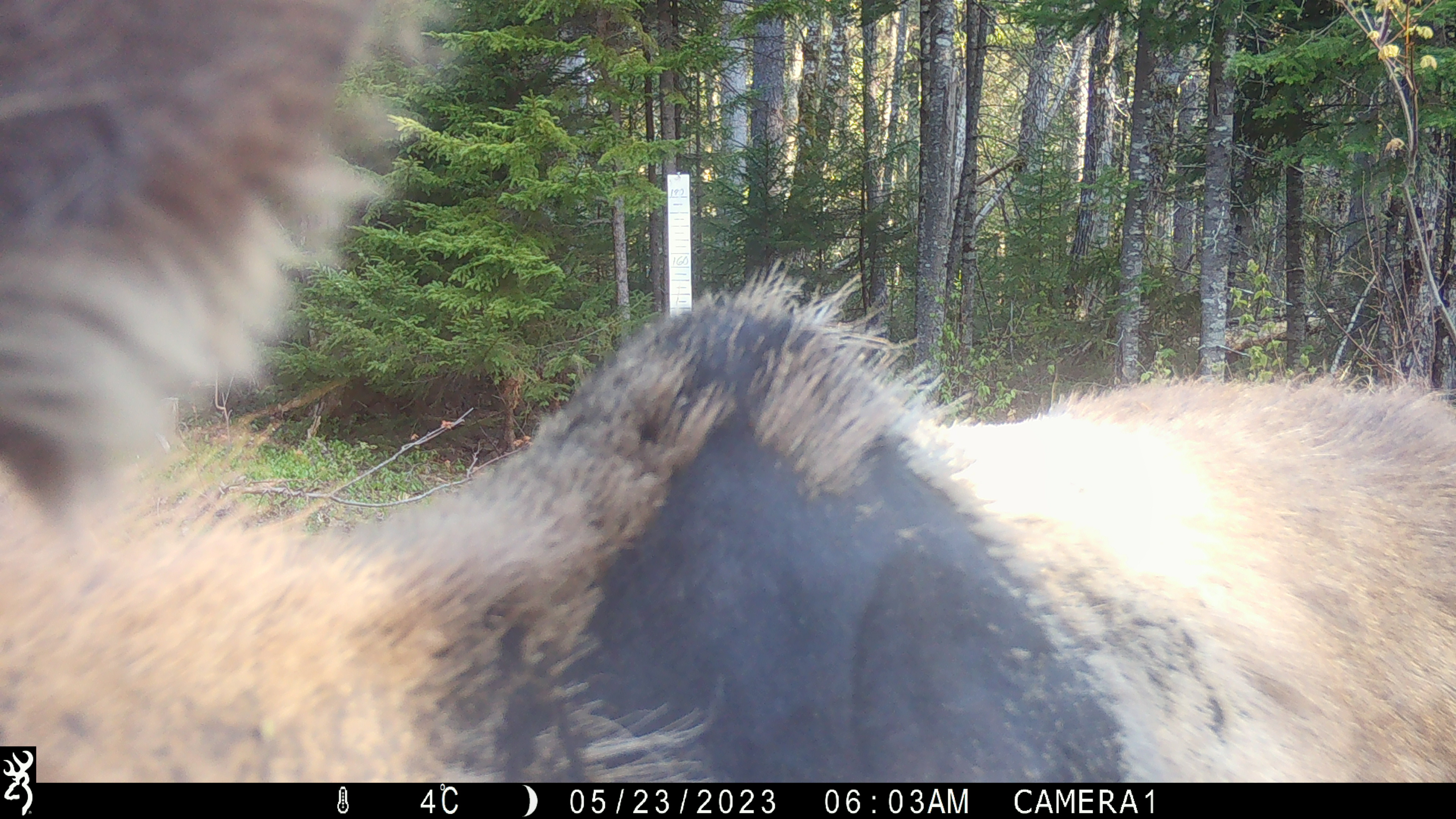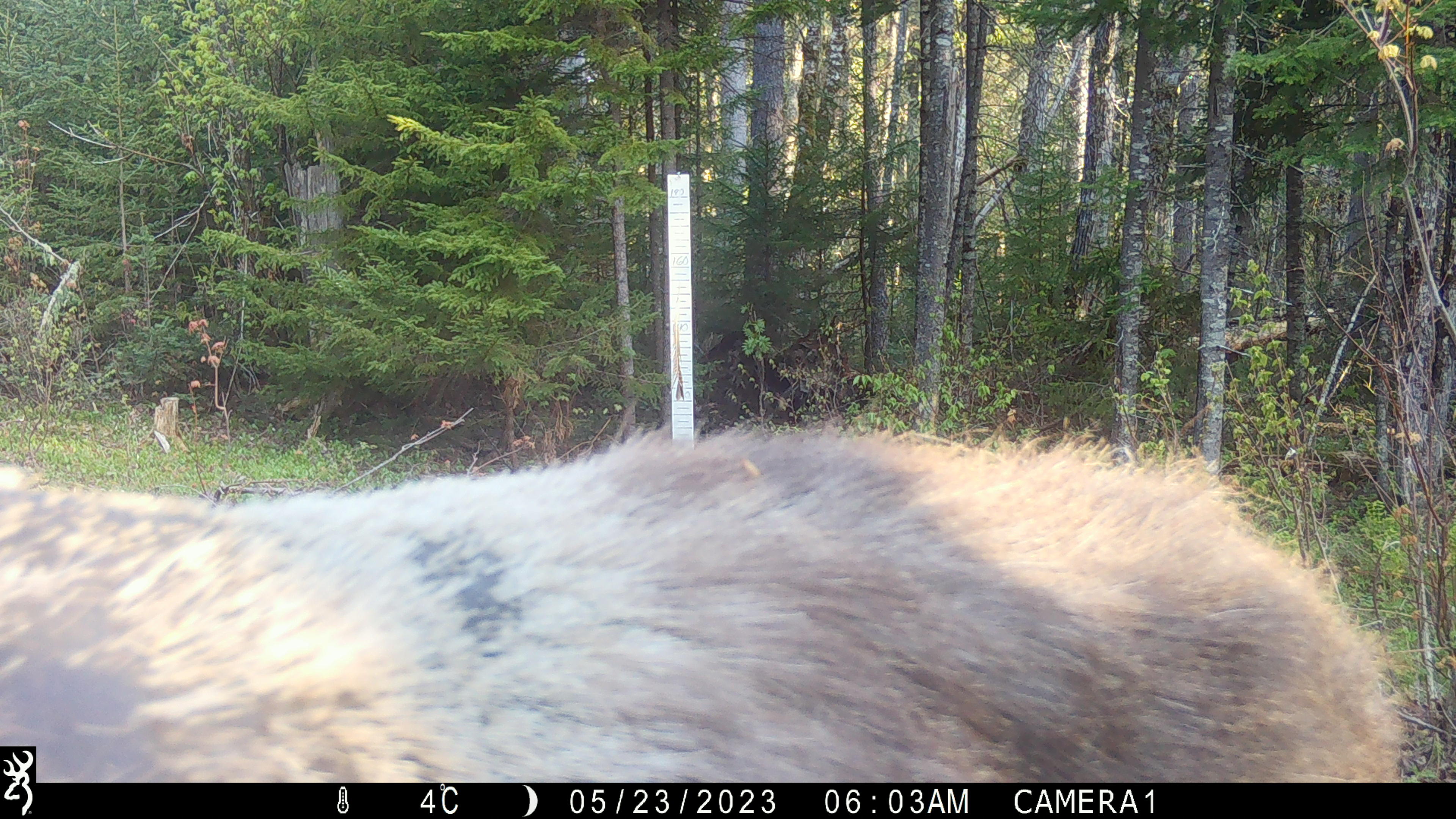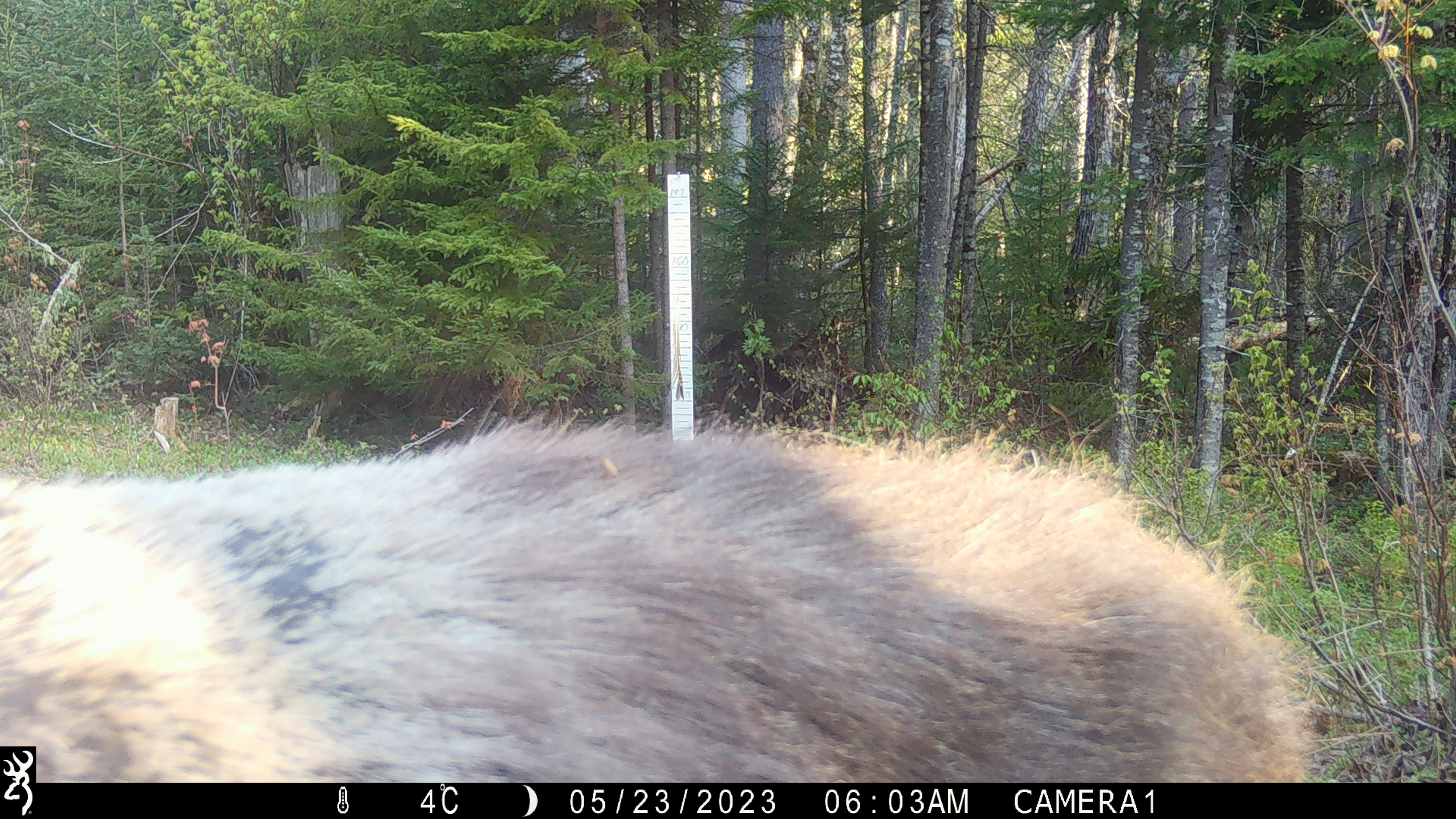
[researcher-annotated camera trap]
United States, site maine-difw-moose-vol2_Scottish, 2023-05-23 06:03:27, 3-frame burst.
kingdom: Animalia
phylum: Chordata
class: Mammalia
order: Artiodactyla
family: Cervidae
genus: Alces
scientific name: Alces alces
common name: moose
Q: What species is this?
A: Moose (Alces alces).